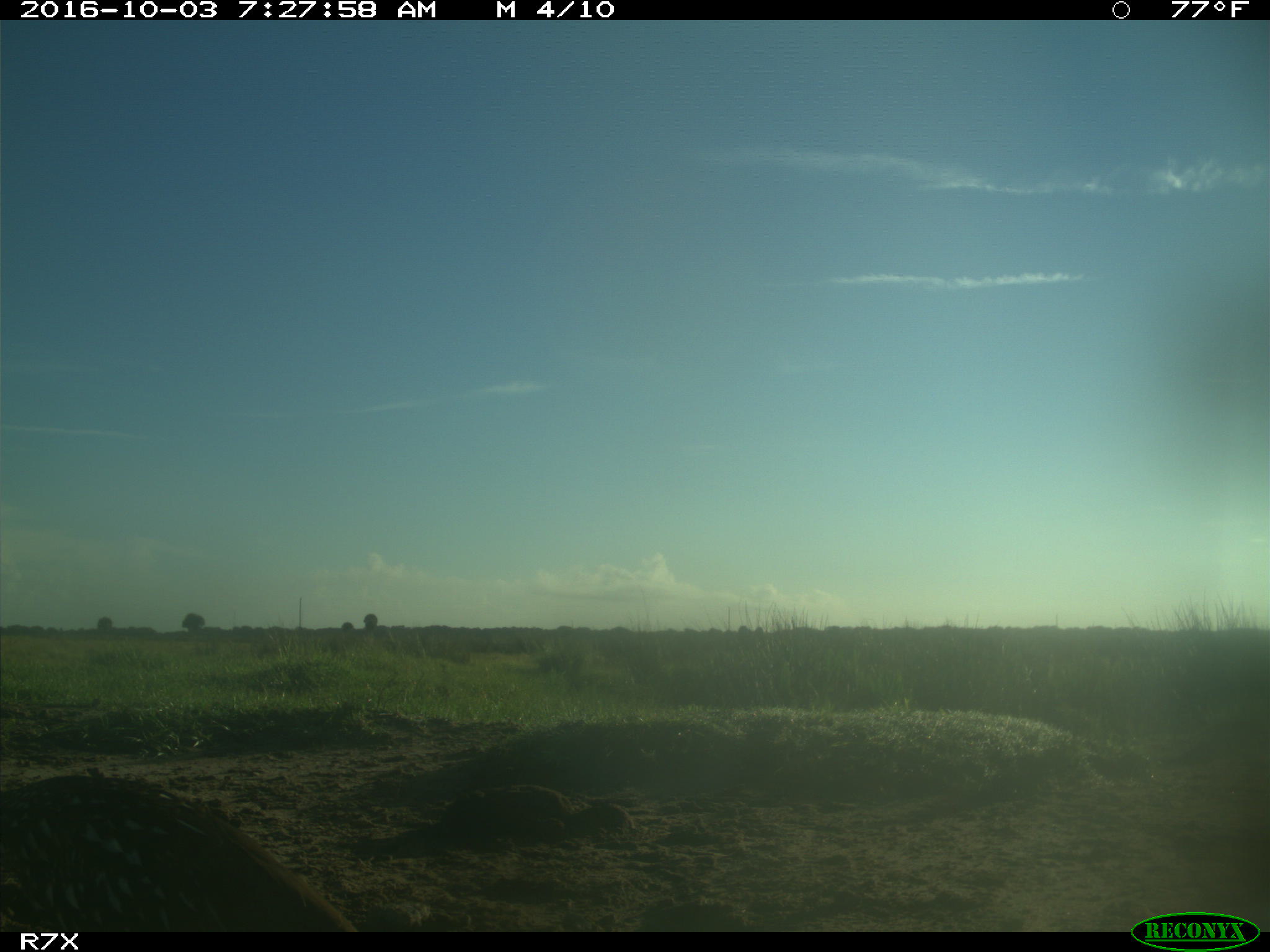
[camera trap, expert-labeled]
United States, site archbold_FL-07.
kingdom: Animalia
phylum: Chordata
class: Aves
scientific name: Aves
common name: birds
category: unidentified bird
Unidentified bird (birds) (Aves).